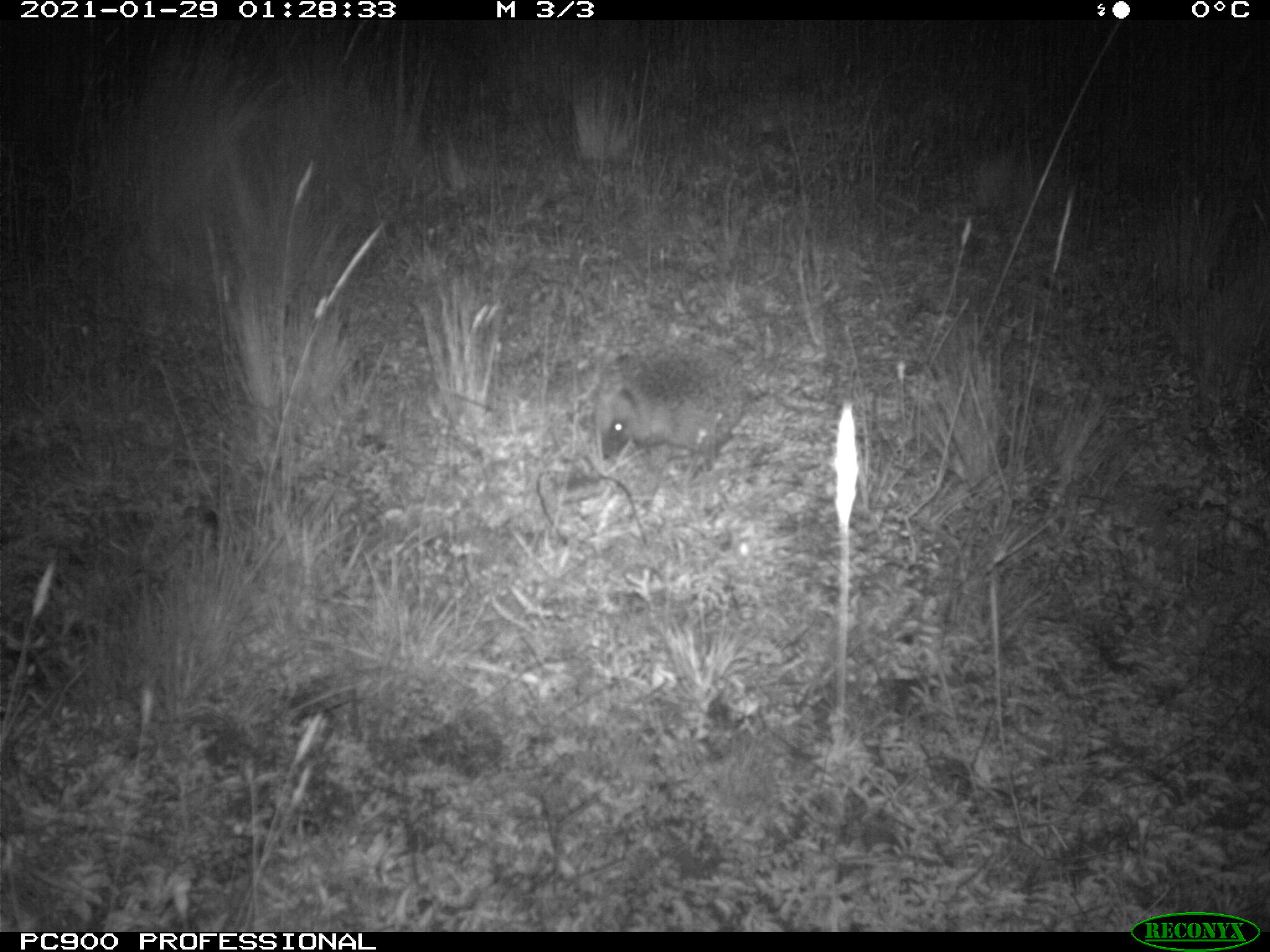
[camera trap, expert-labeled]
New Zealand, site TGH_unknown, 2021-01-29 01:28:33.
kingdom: Animalia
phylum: Chordata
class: Mammalia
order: Eulipotyphla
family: Erinaceidae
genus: Erinaceus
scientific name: Erinaceus europaeus europaeus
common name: european hedgehog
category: hedgehog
Hedgehog (european hedgehog) (Erinaceus europaeus europaeus).